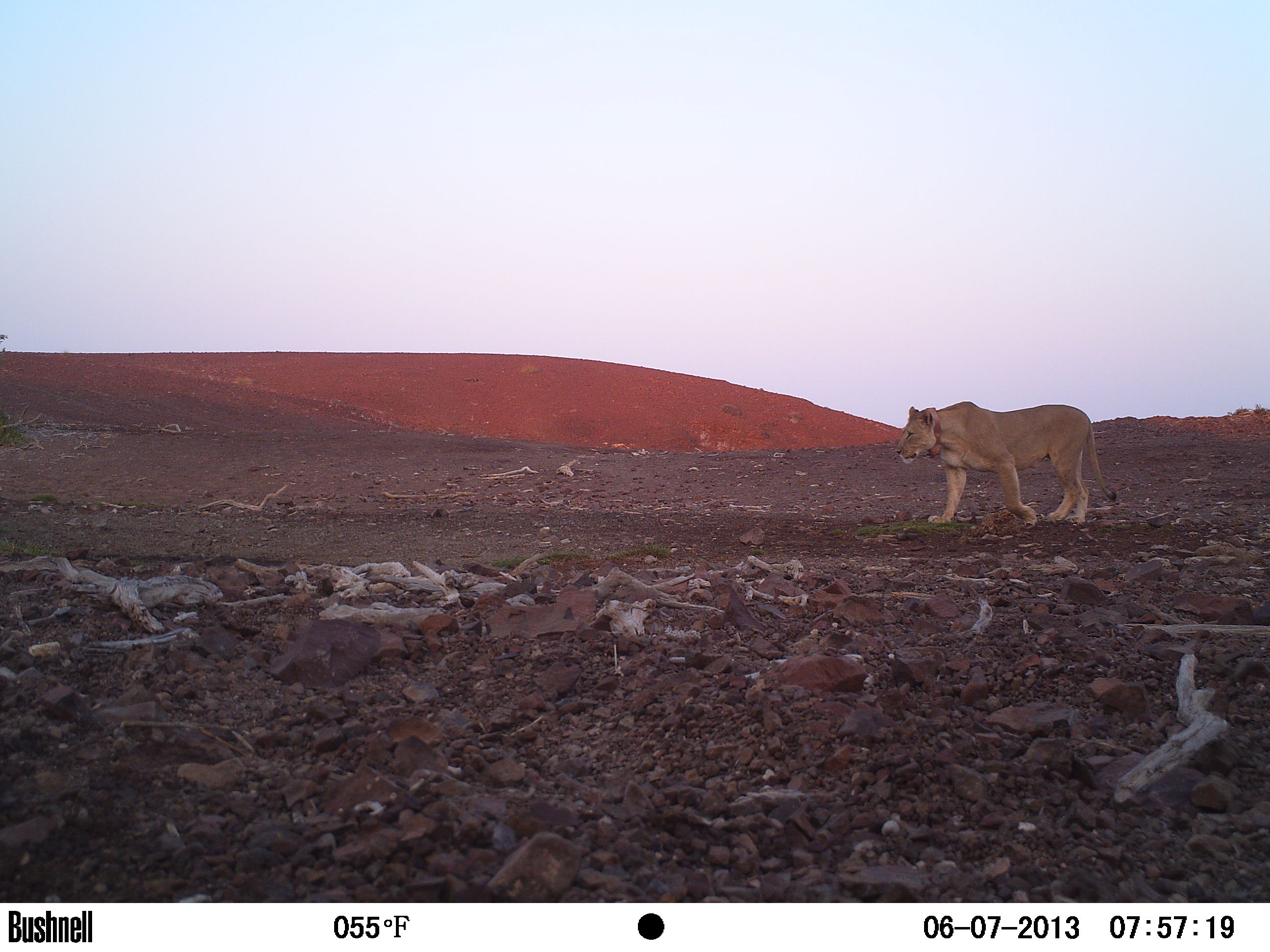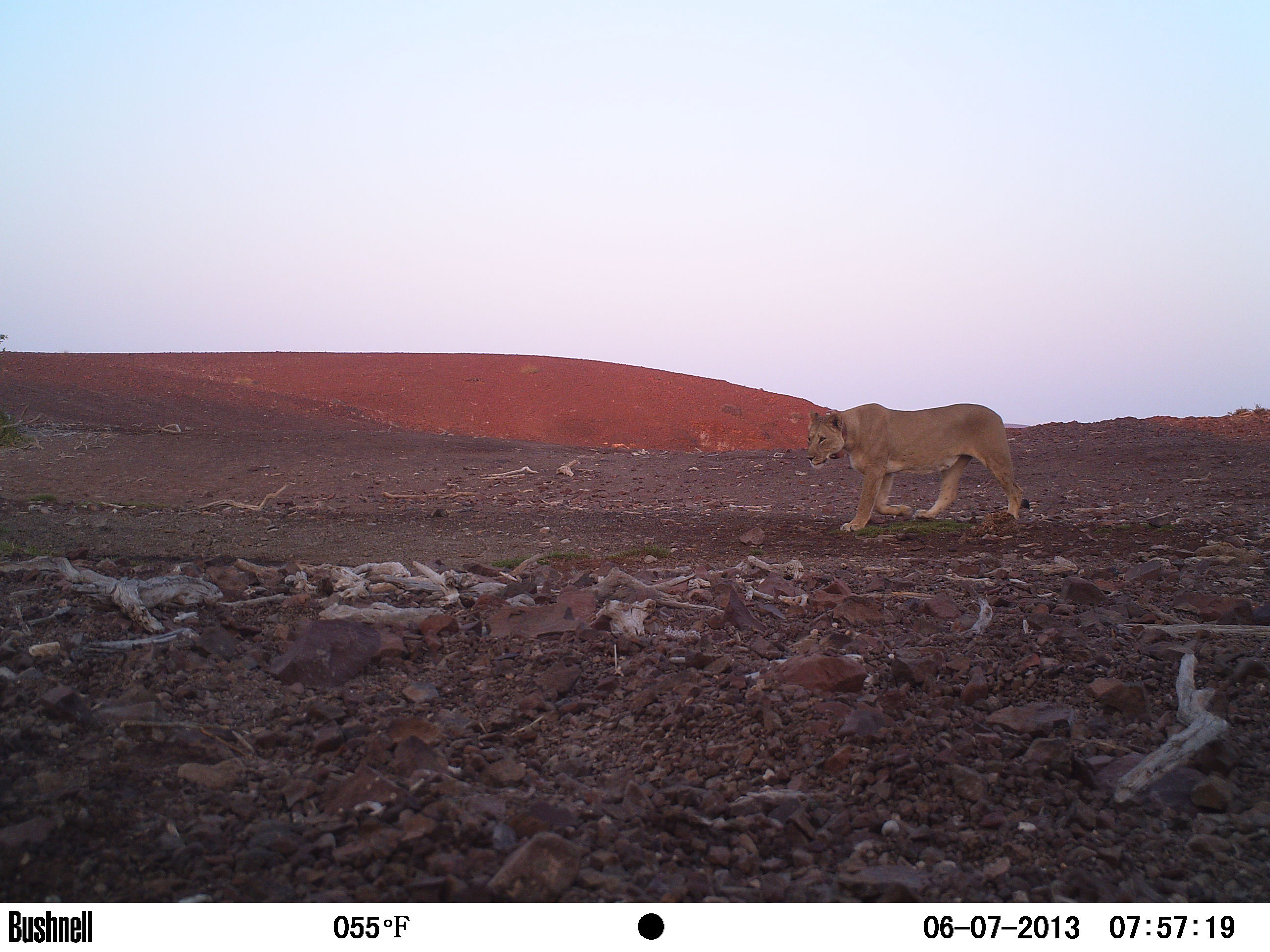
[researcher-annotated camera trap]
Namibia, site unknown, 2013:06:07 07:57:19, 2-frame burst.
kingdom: Animalia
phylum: Chordata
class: Mammalia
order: Carnivora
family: Felidae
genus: Panthera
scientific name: Panthera leo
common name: lion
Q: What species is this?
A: Panthera leo (lion).